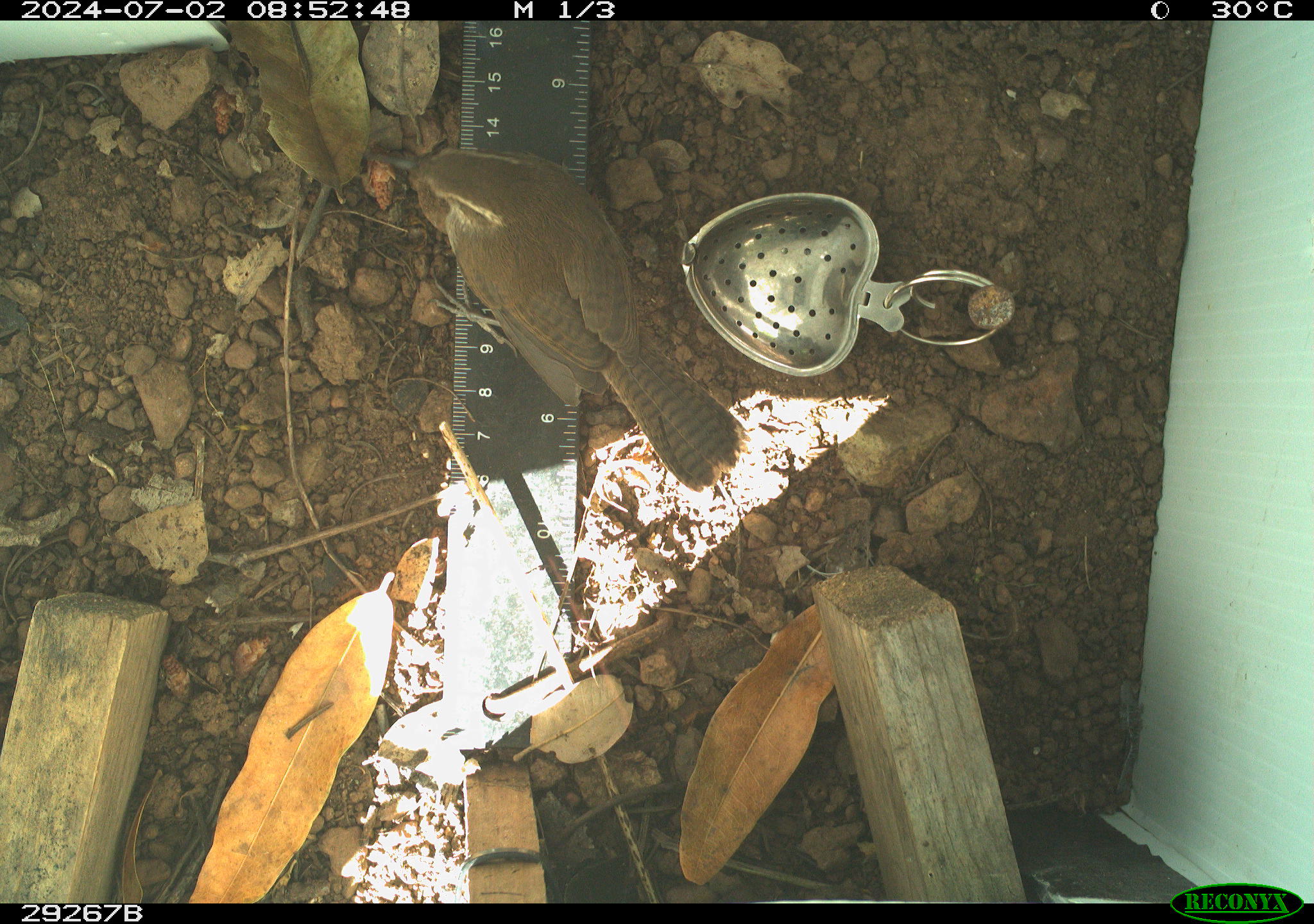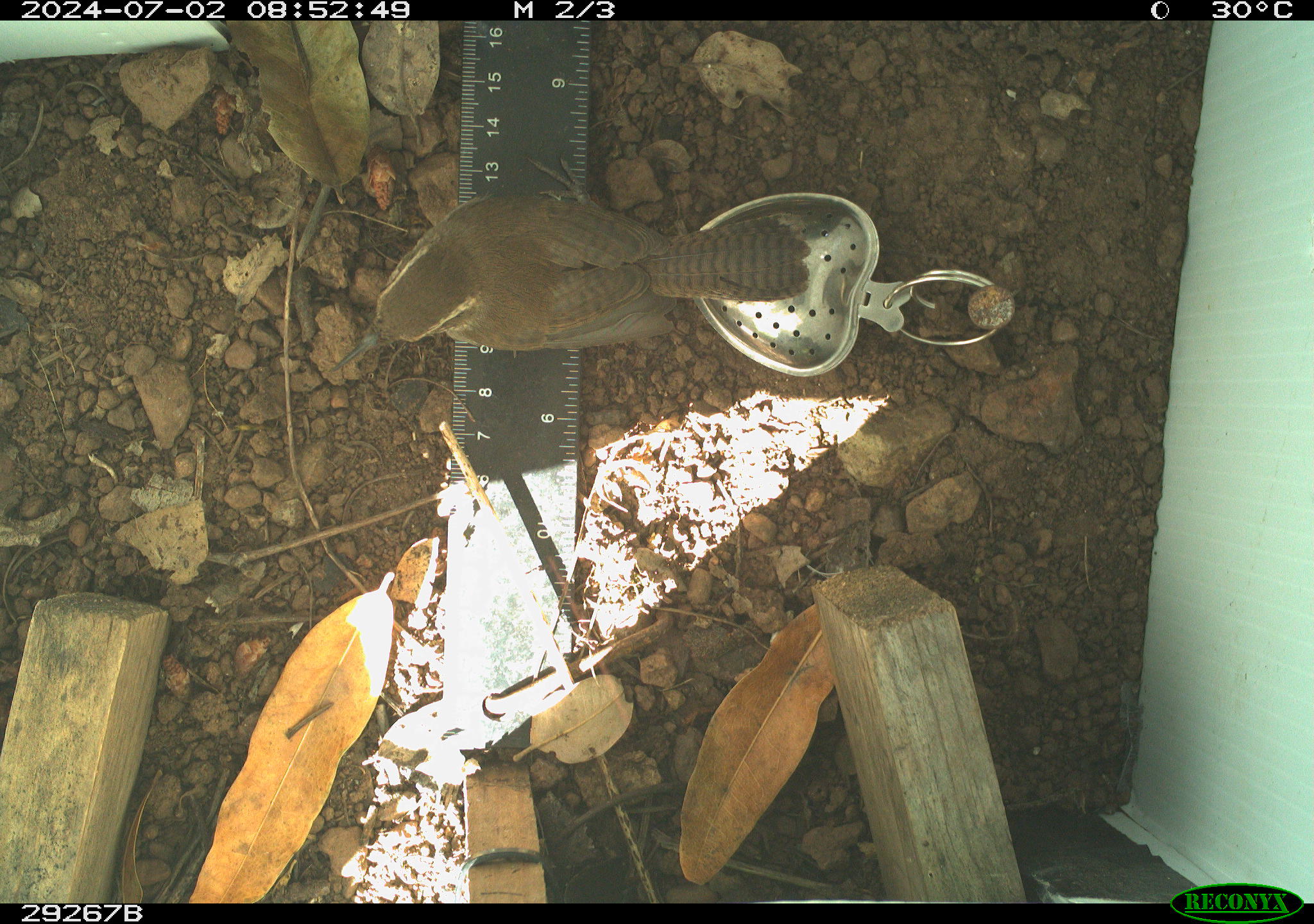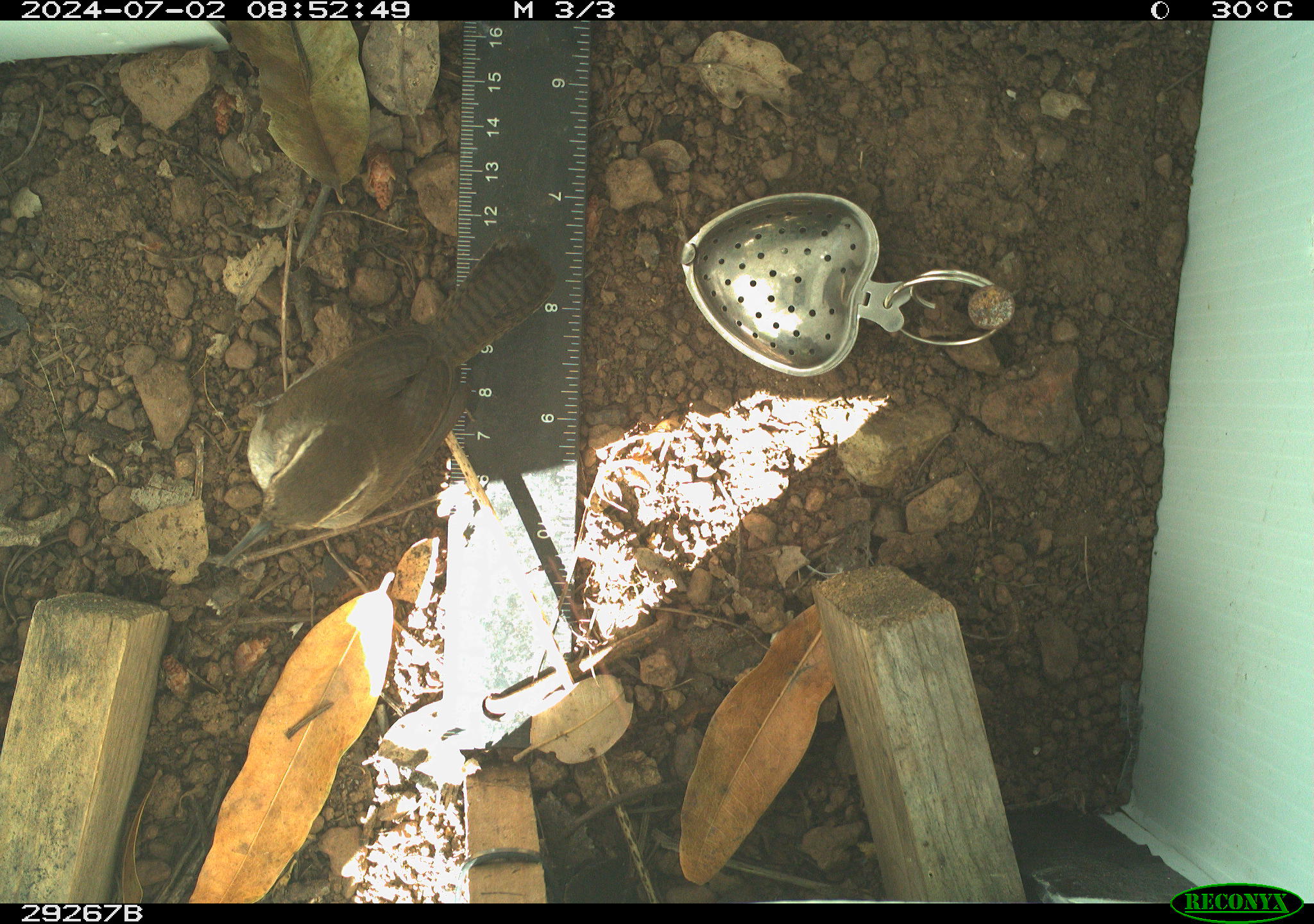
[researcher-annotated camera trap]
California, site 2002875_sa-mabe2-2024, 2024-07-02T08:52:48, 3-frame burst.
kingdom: Animalia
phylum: Chordata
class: Aves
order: Passeriformes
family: Troglodytidae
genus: Thryomanes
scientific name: Thryomanes bewickii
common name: bewick's wren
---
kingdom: Animalia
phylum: Chordata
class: Aves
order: Passeriformes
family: Troglodytidae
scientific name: Troglodytidae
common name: wren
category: troglodytidae family